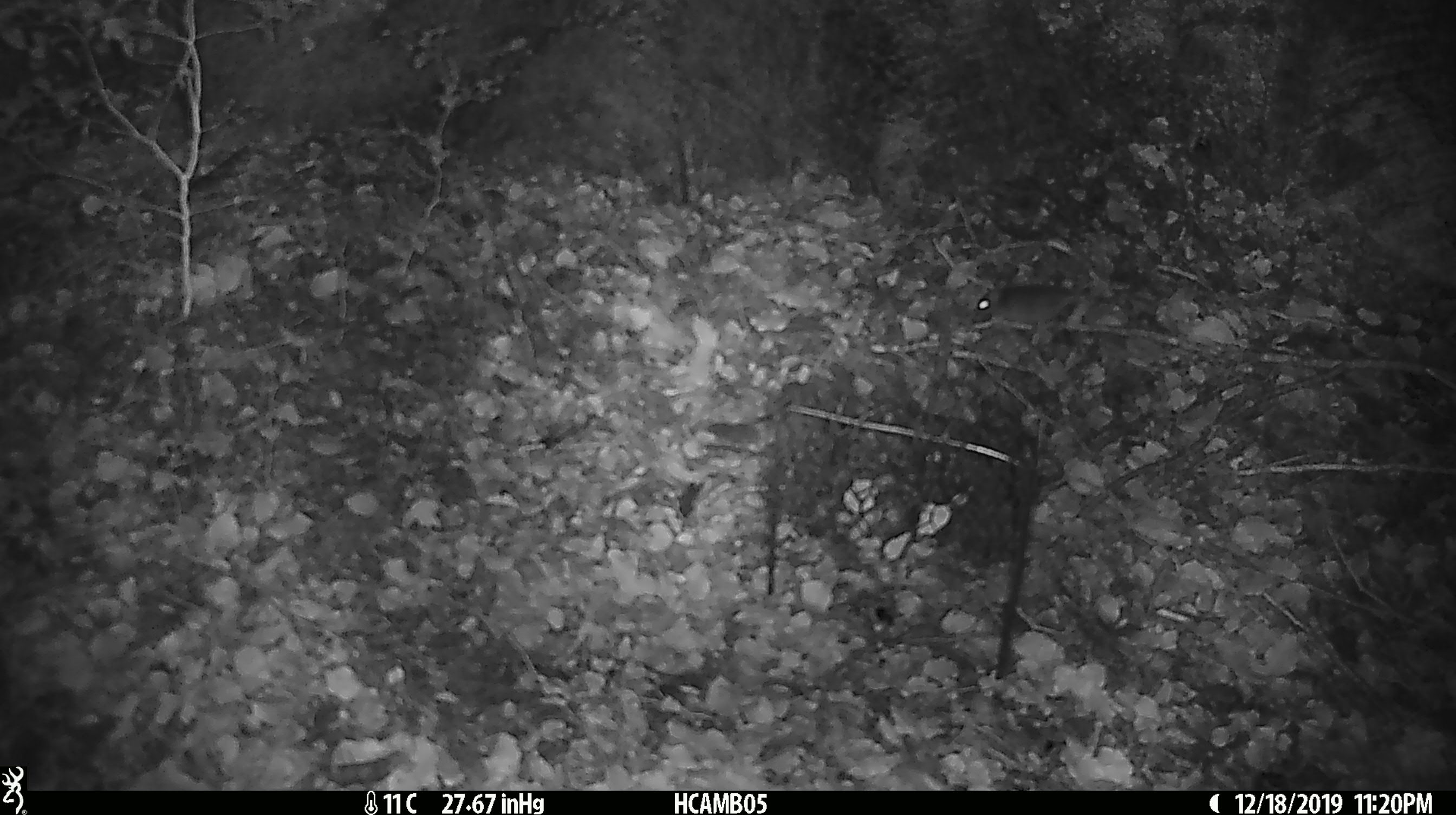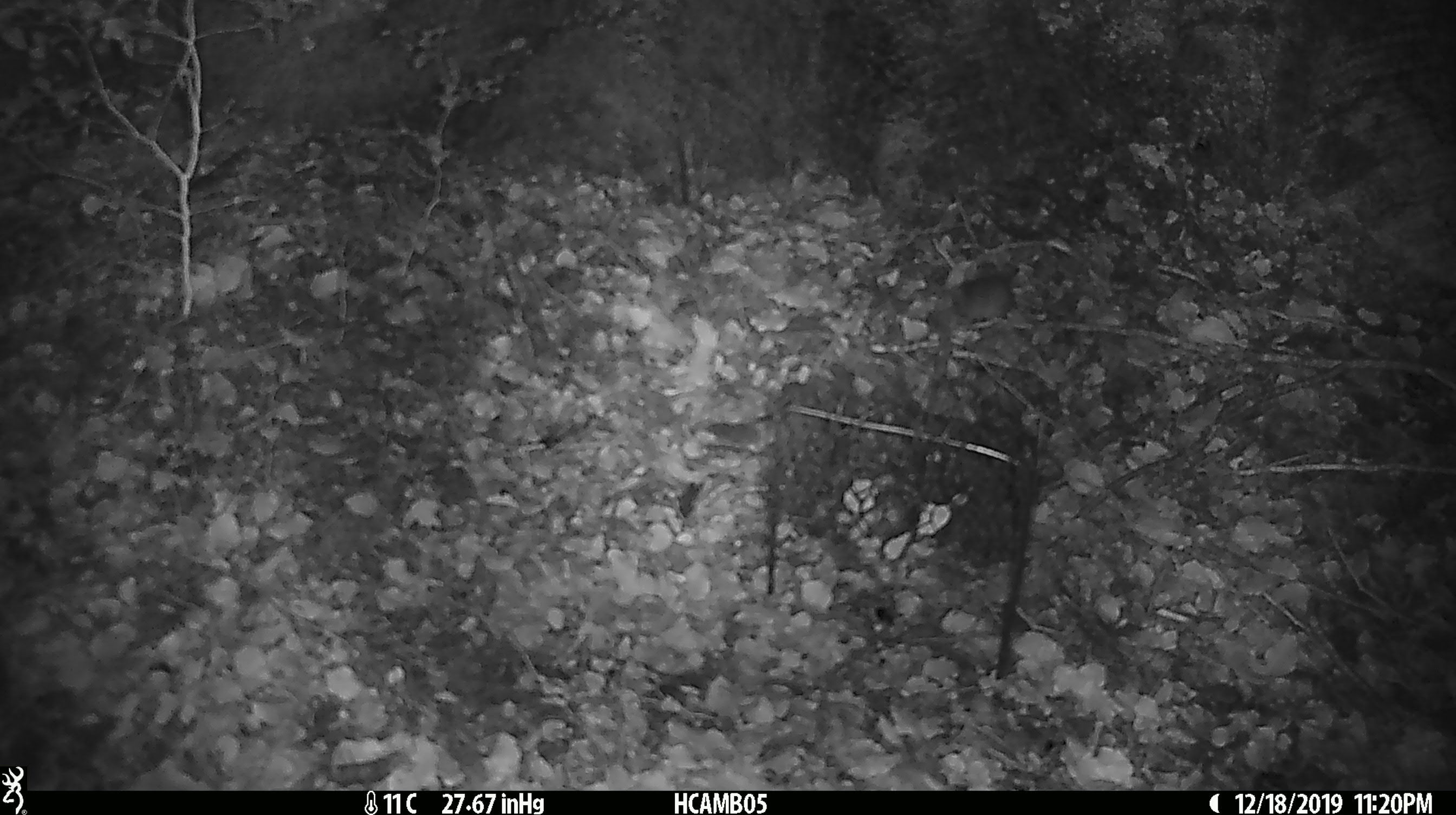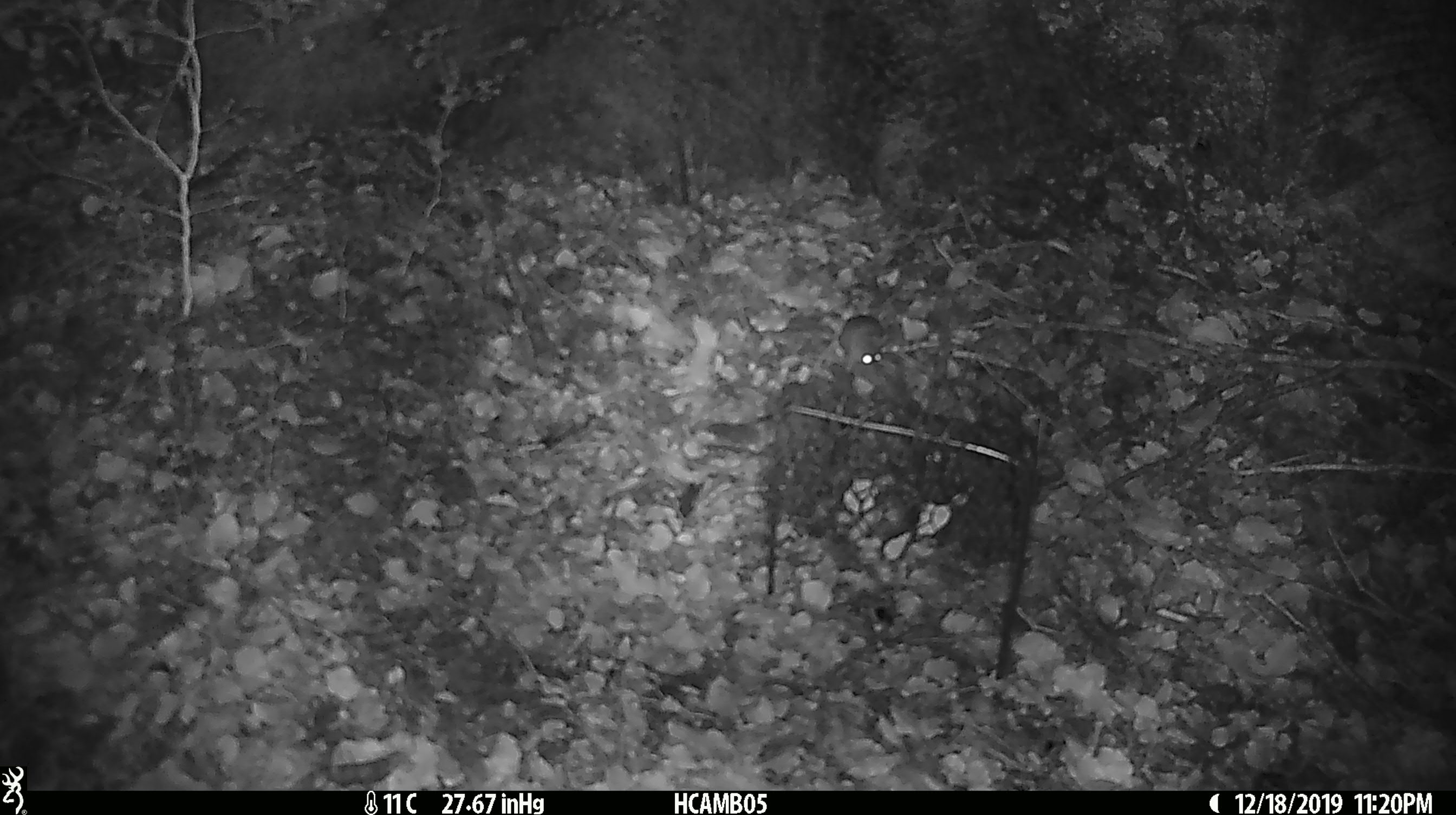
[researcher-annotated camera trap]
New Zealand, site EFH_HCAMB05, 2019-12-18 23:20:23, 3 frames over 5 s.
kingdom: Animalia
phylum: Chordata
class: Mammalia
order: Rodentia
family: Muridae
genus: Mus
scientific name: Mus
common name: mouse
Mouse (Mus).